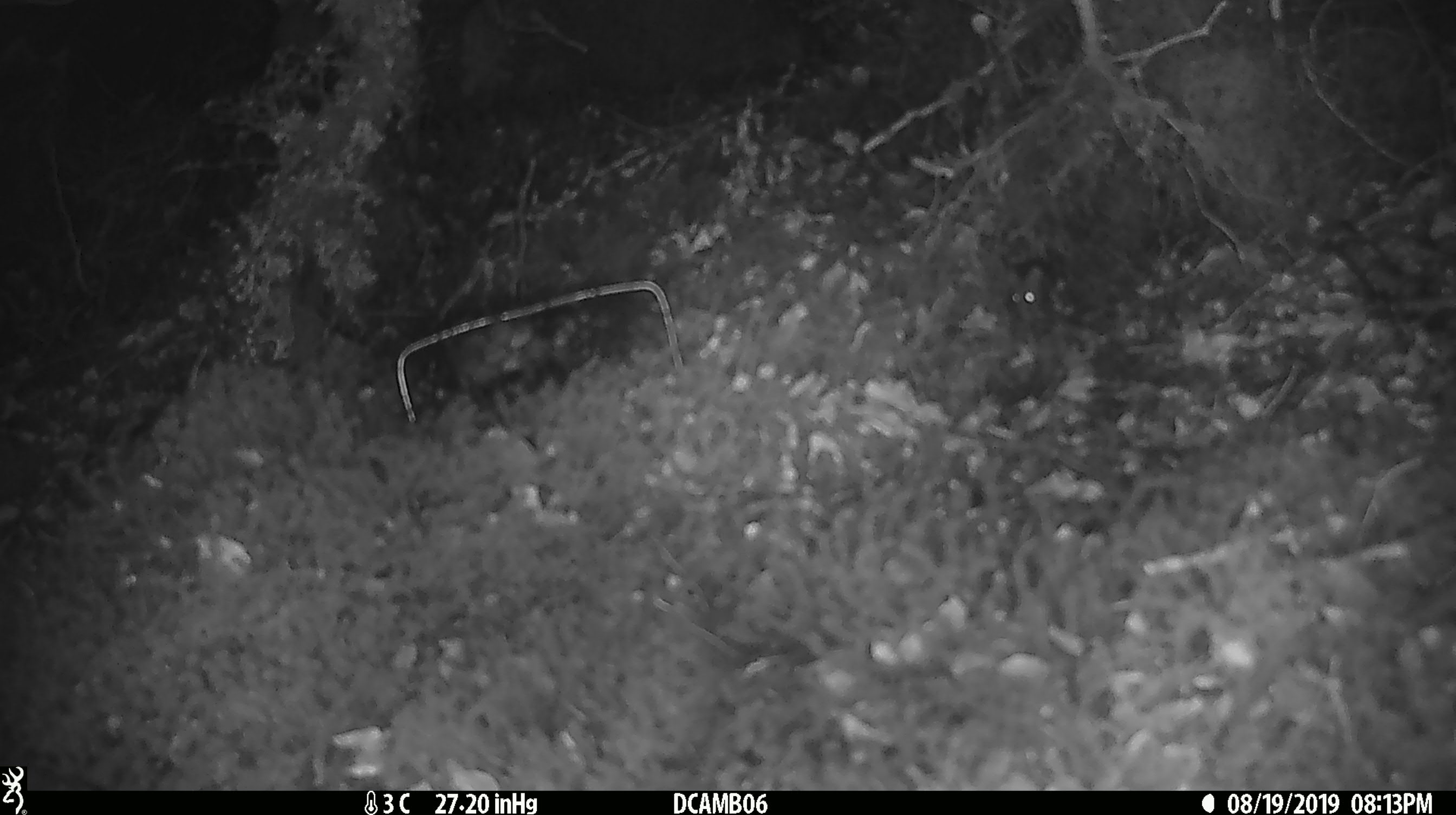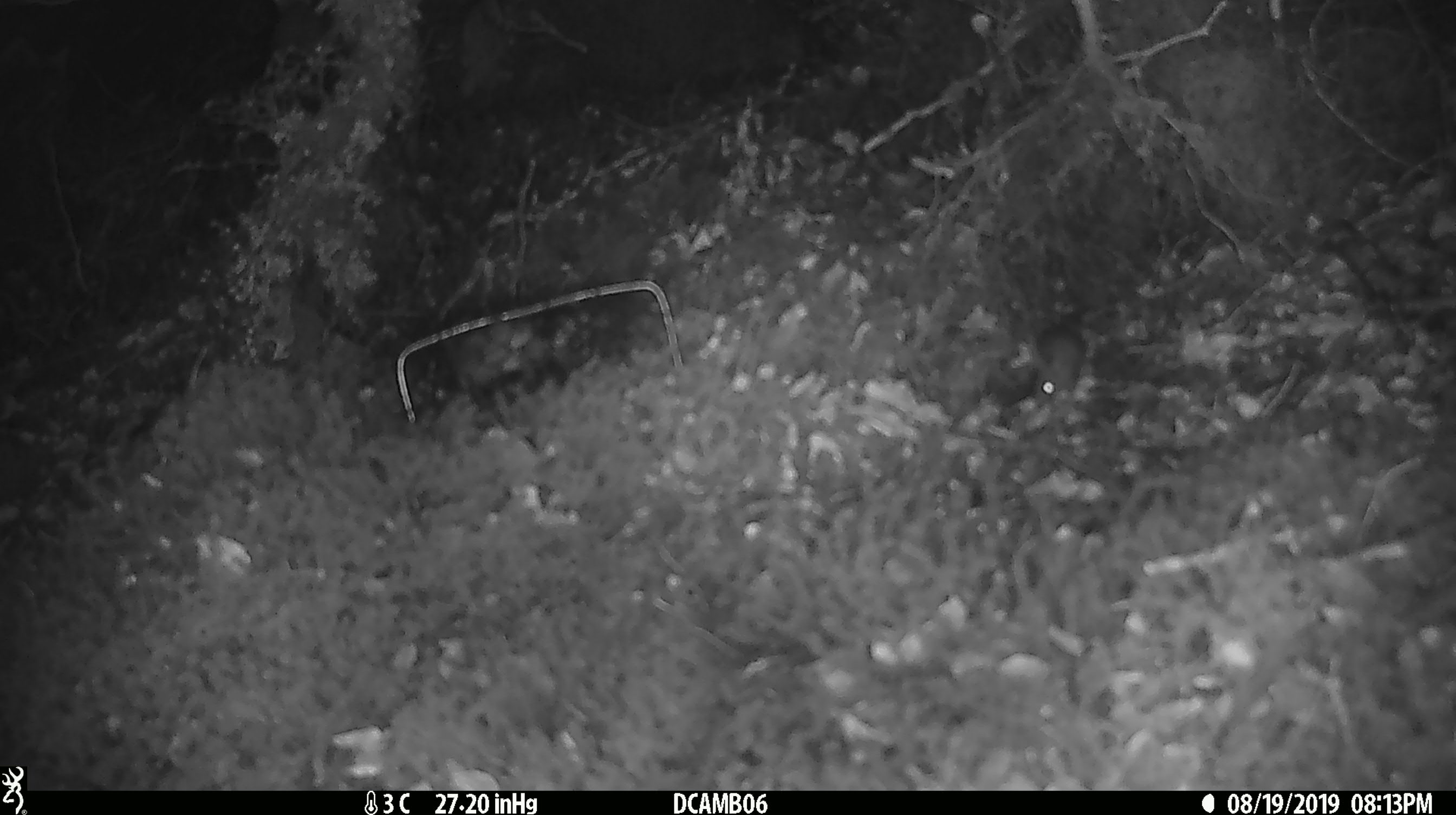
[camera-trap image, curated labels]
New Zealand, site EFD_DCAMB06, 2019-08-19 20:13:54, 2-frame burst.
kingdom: Animalia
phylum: Chordata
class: Mammalia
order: Rodentia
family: Muridae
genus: Mus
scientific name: Mus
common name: mouse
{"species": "mouse (Mus)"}